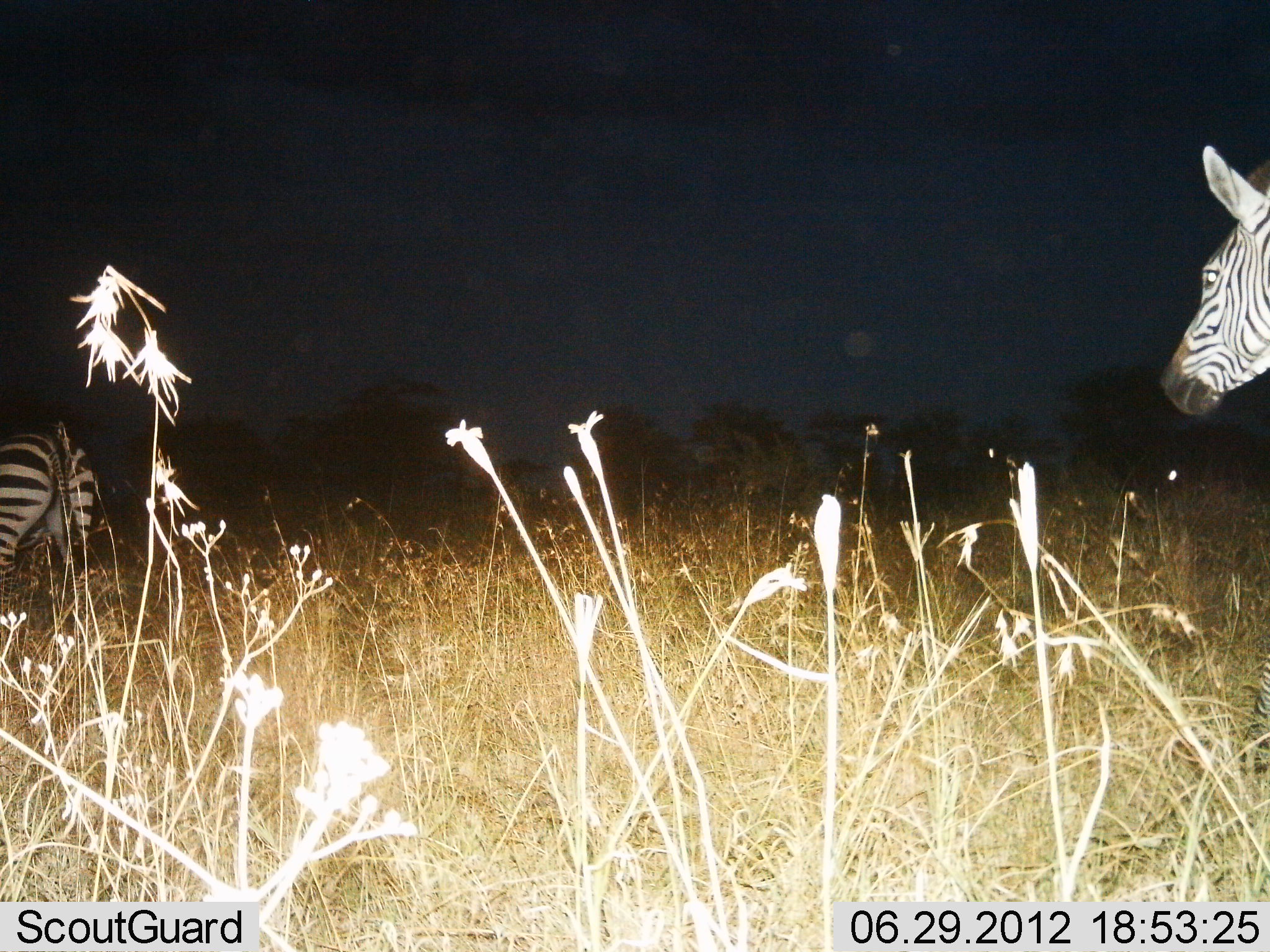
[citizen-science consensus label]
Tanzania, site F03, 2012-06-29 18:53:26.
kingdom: Animalia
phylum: Chordata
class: Mammalia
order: Perissodactyla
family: Equidae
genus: Equus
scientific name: Equus quagga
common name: plains zebra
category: zebra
Zebra (plains zebra) (Equus quagga), count 2. Behavior (volunteer vote fractions): standing 70%, resting 0%, moving 50%, interacting 0%. Young present (vote fraction): 0%. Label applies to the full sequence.